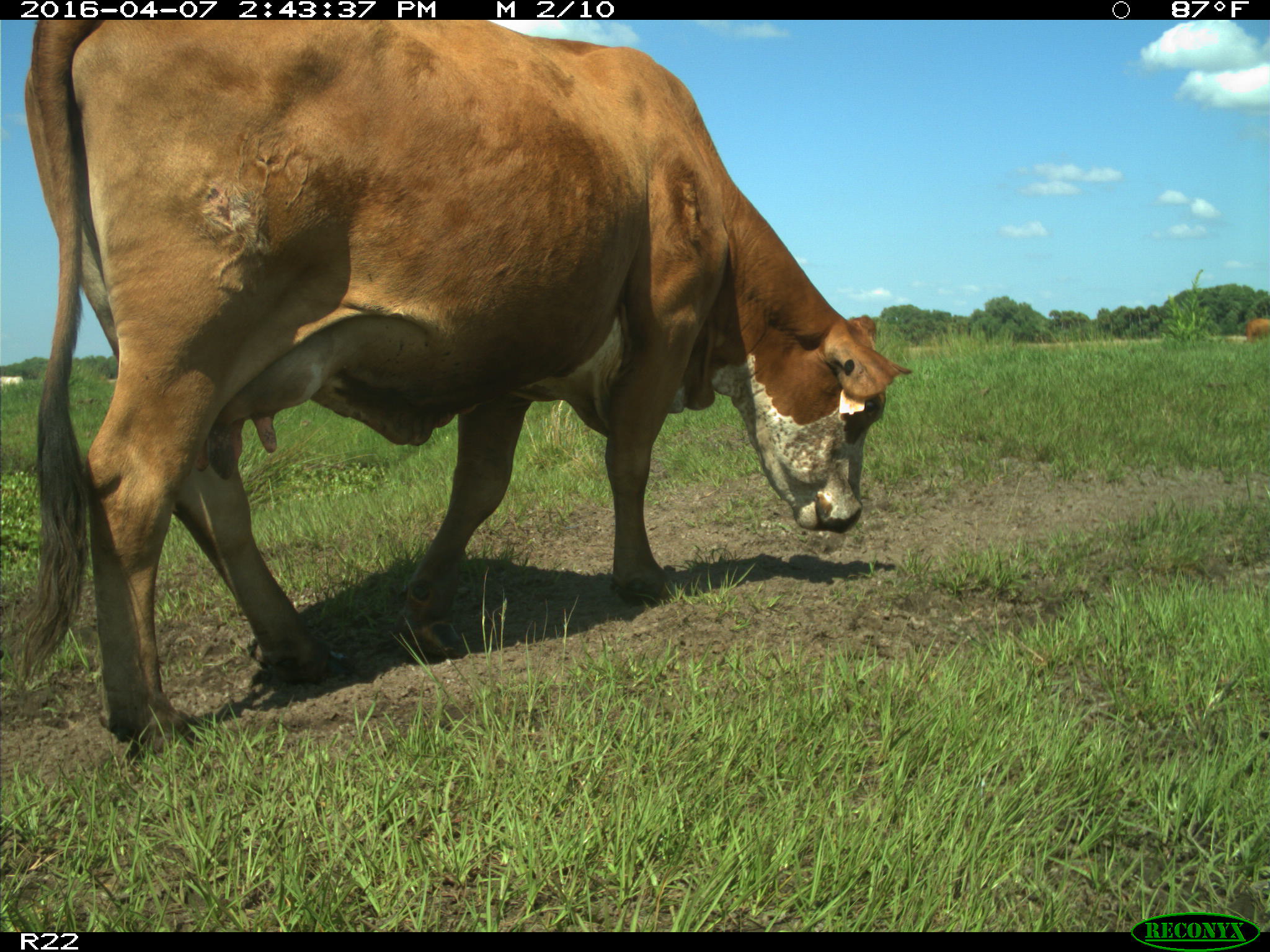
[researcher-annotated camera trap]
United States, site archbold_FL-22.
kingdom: Animalia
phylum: Chordata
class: Mammalia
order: Artiodactyla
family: Bovidae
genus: Bos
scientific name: Bos taurus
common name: domestic cow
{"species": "Bos taurus (domestic cow)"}